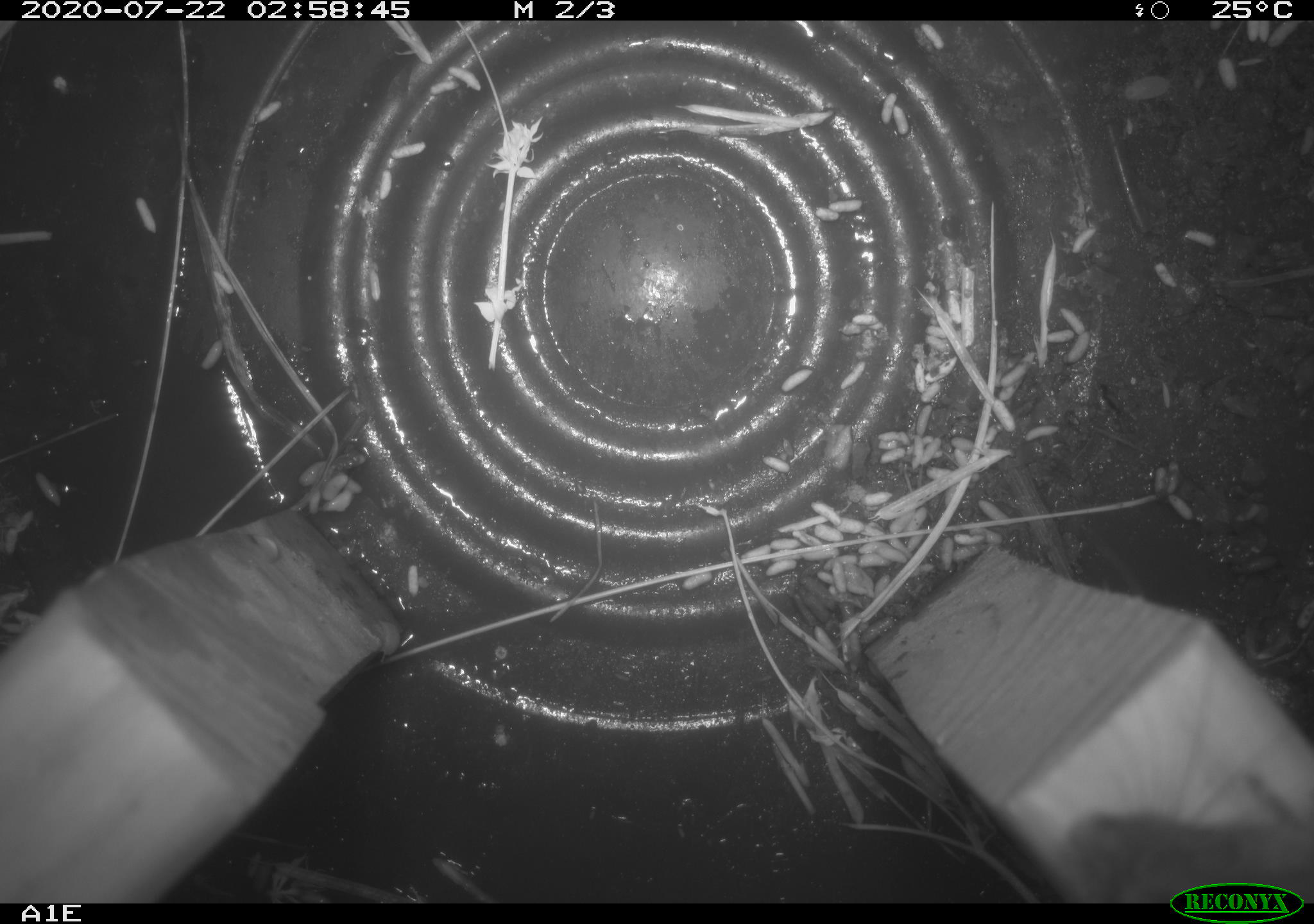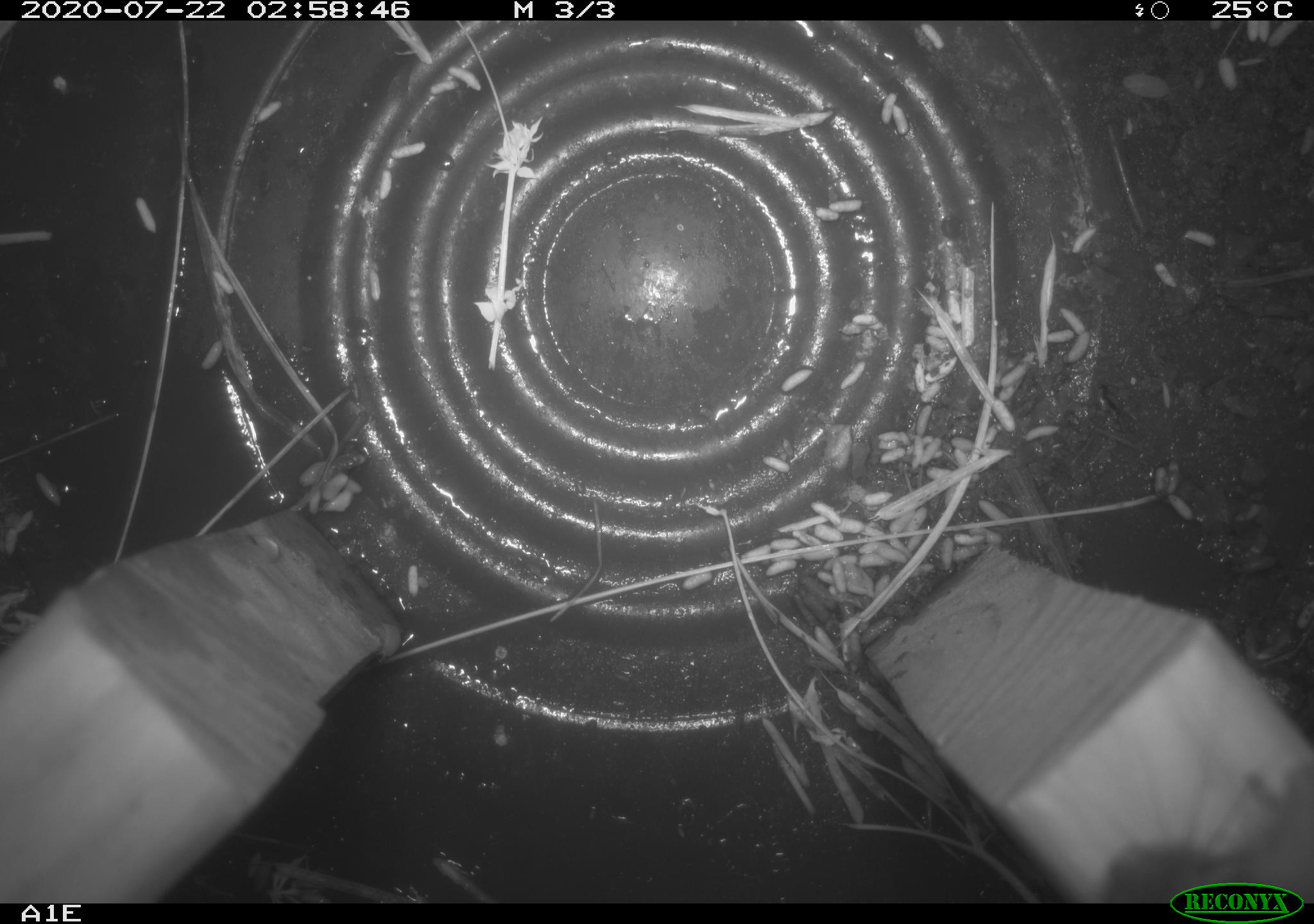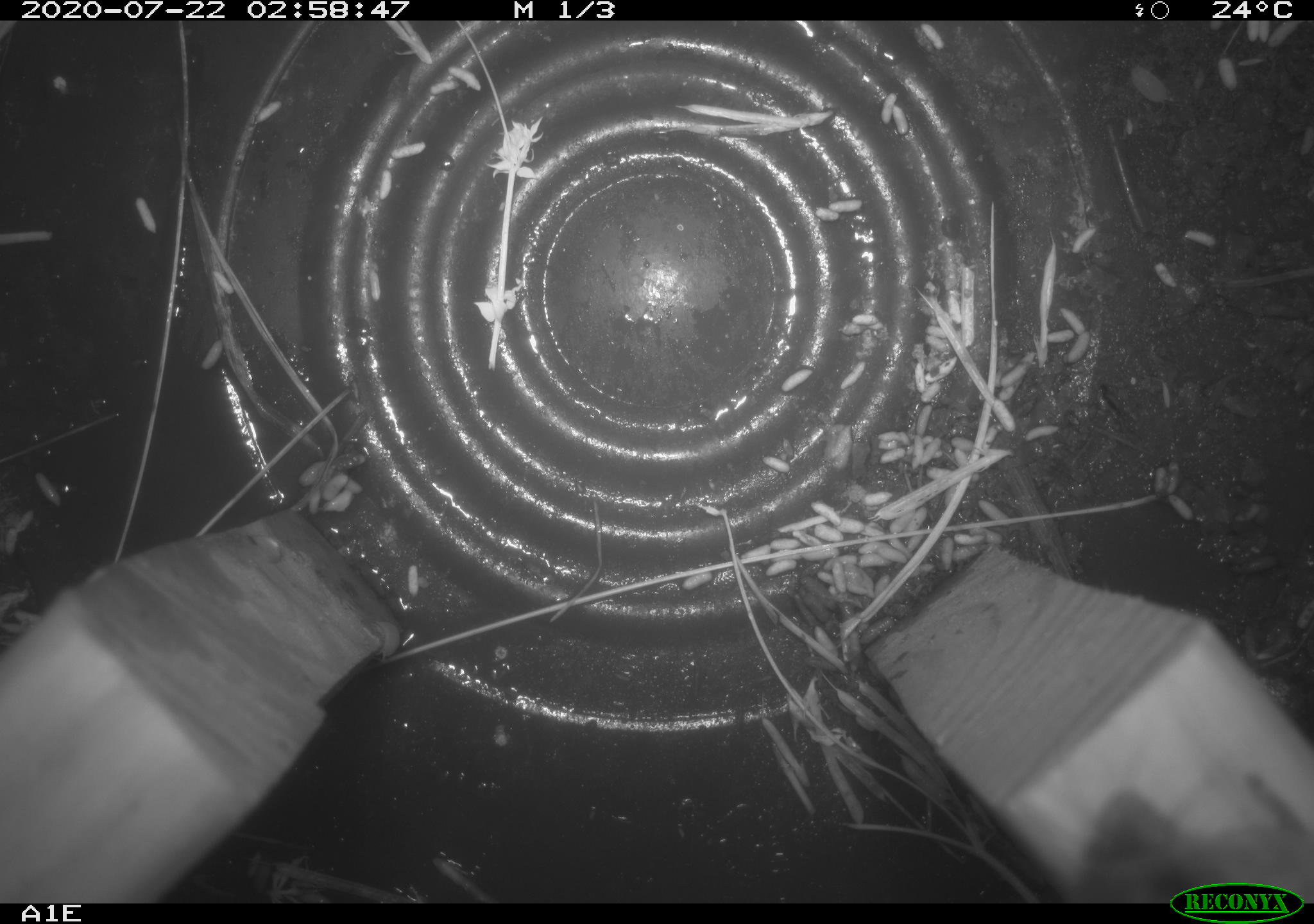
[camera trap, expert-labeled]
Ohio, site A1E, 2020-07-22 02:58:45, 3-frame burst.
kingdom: Animalia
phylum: Chordata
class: Mammalia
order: Rodentia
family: Cricetidae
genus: Peromyscus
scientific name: Peromyscus leucopus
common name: white-footed mouse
White-footed mouse (Peromyscus leucopus).